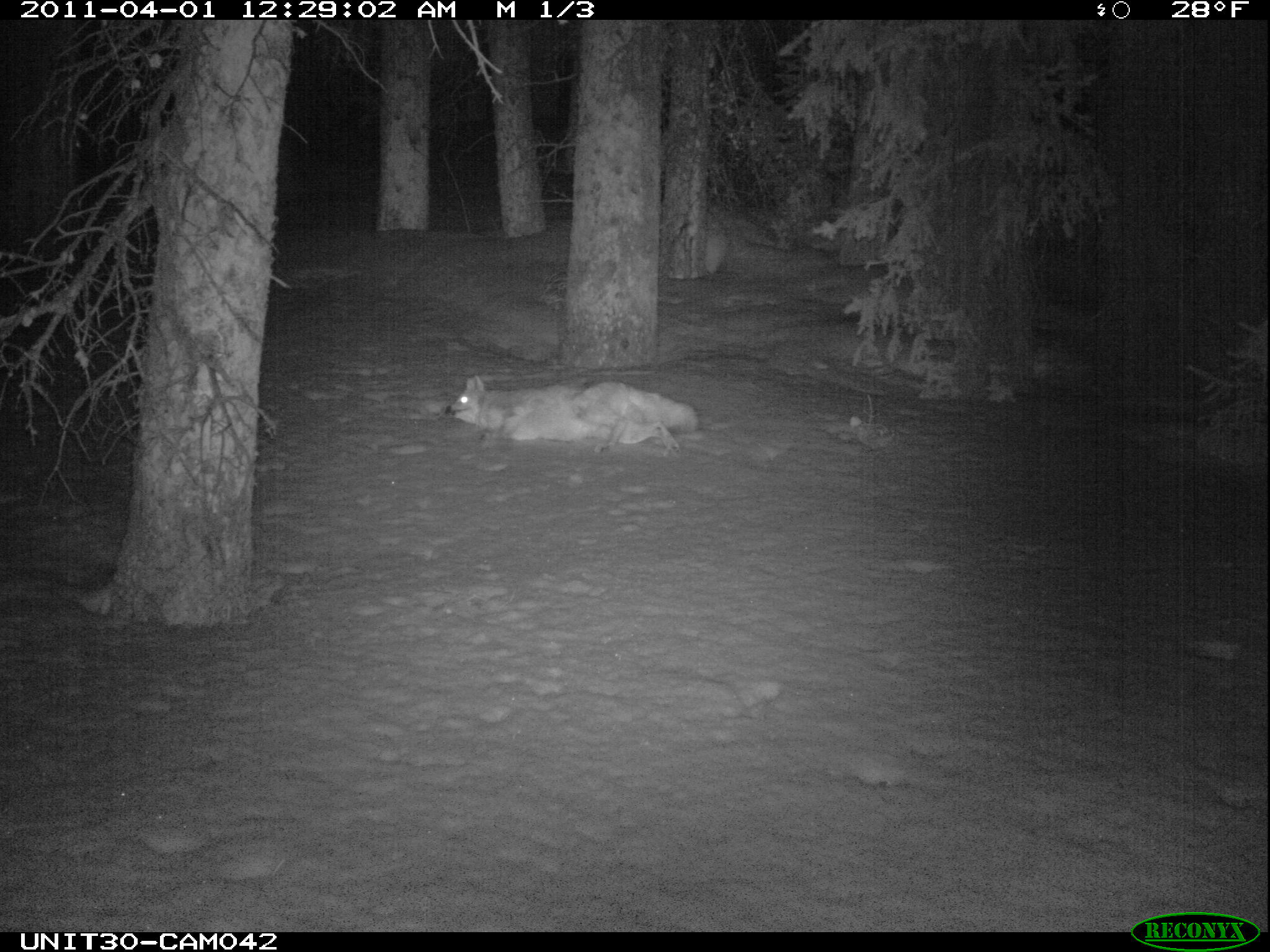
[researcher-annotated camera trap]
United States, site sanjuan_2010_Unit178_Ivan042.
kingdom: Animalia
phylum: Chordata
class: Mammalia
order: Carnivora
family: Canidae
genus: Canis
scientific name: Canis latrans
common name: coyote